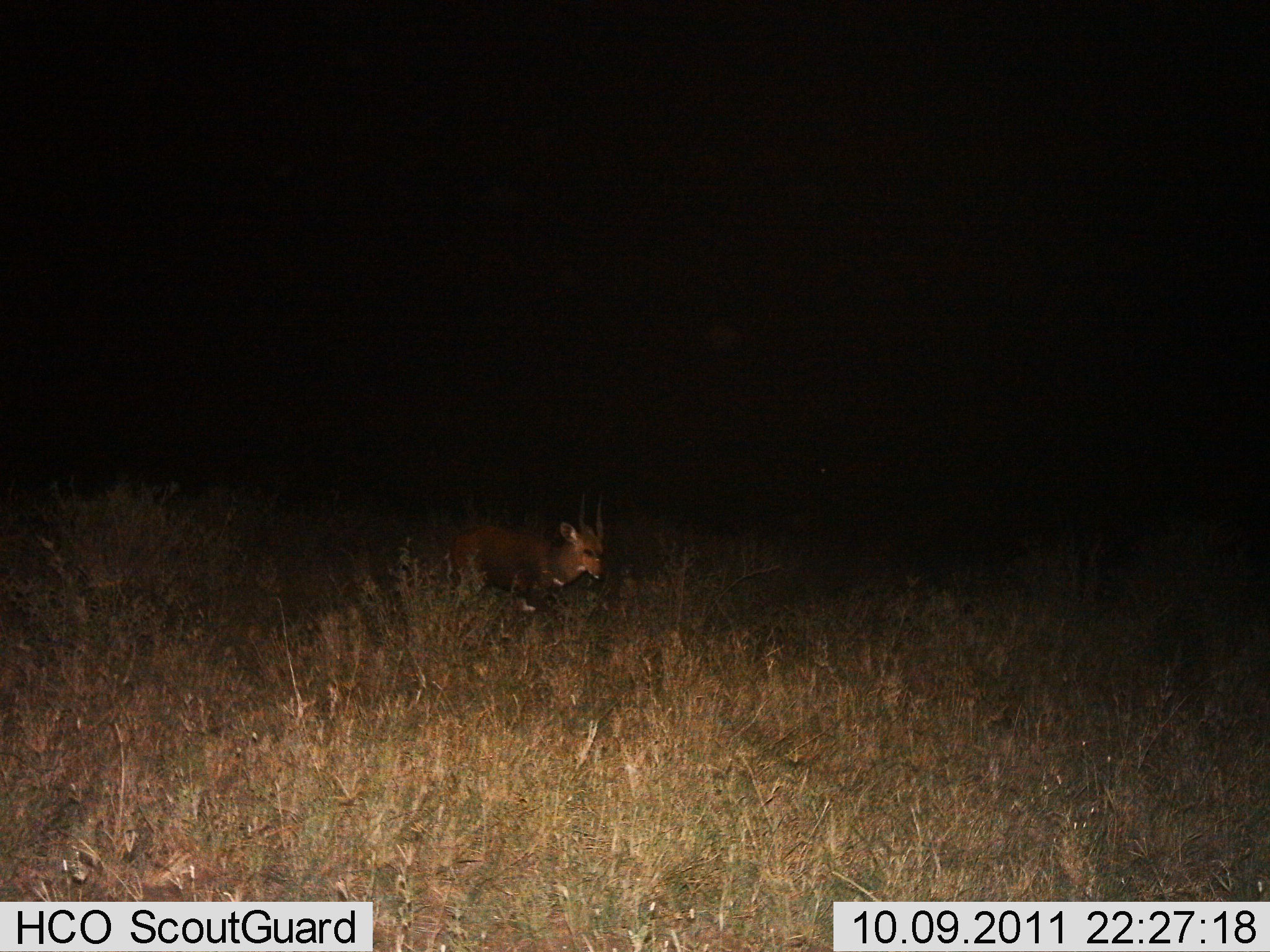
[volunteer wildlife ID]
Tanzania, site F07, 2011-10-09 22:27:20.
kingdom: Animalia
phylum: Chordata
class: Mammalia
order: Artiodactyla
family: Bovidae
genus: Tragelaphus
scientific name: Tragelaphus scriptus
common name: bushbuck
Bushbuck (Tragelaphus scriptus), count 1. Behavior (volunteer vote fractions): standing 64%, resting 9%, moving 45%, interacting 0%. Young present (vote fraction): 0%. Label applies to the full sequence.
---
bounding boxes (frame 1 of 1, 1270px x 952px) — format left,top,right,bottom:
animal: 448,495,613,636